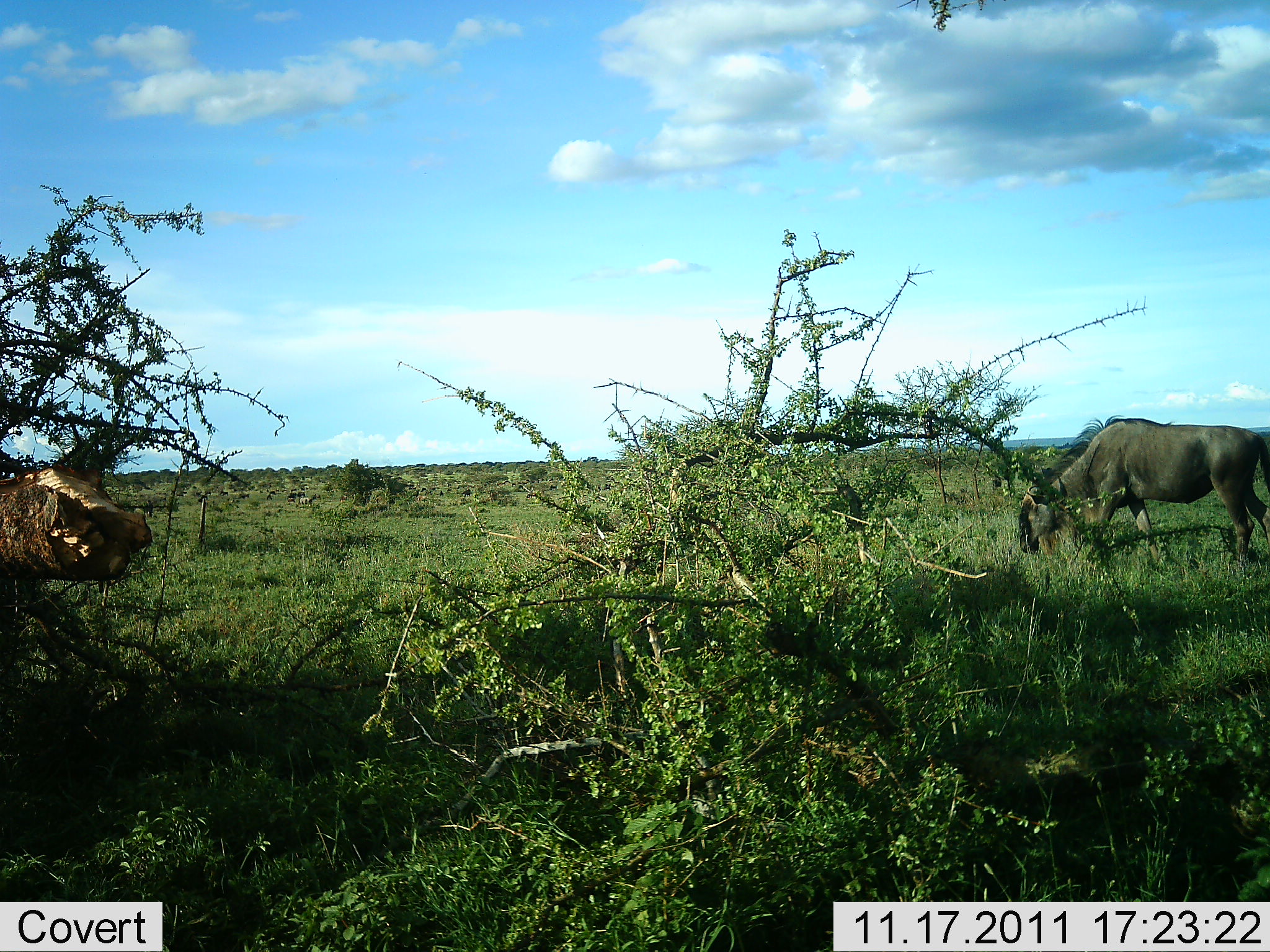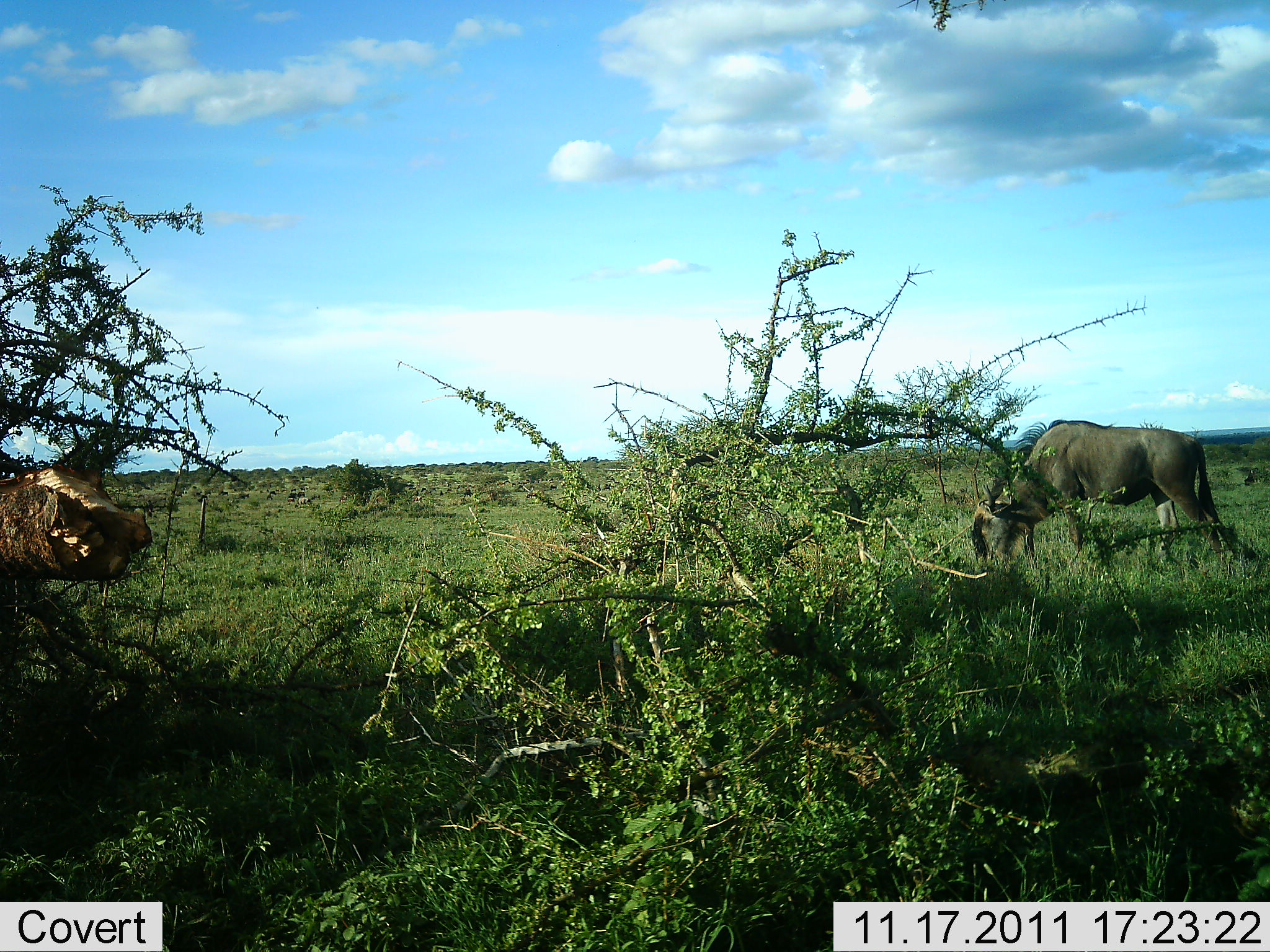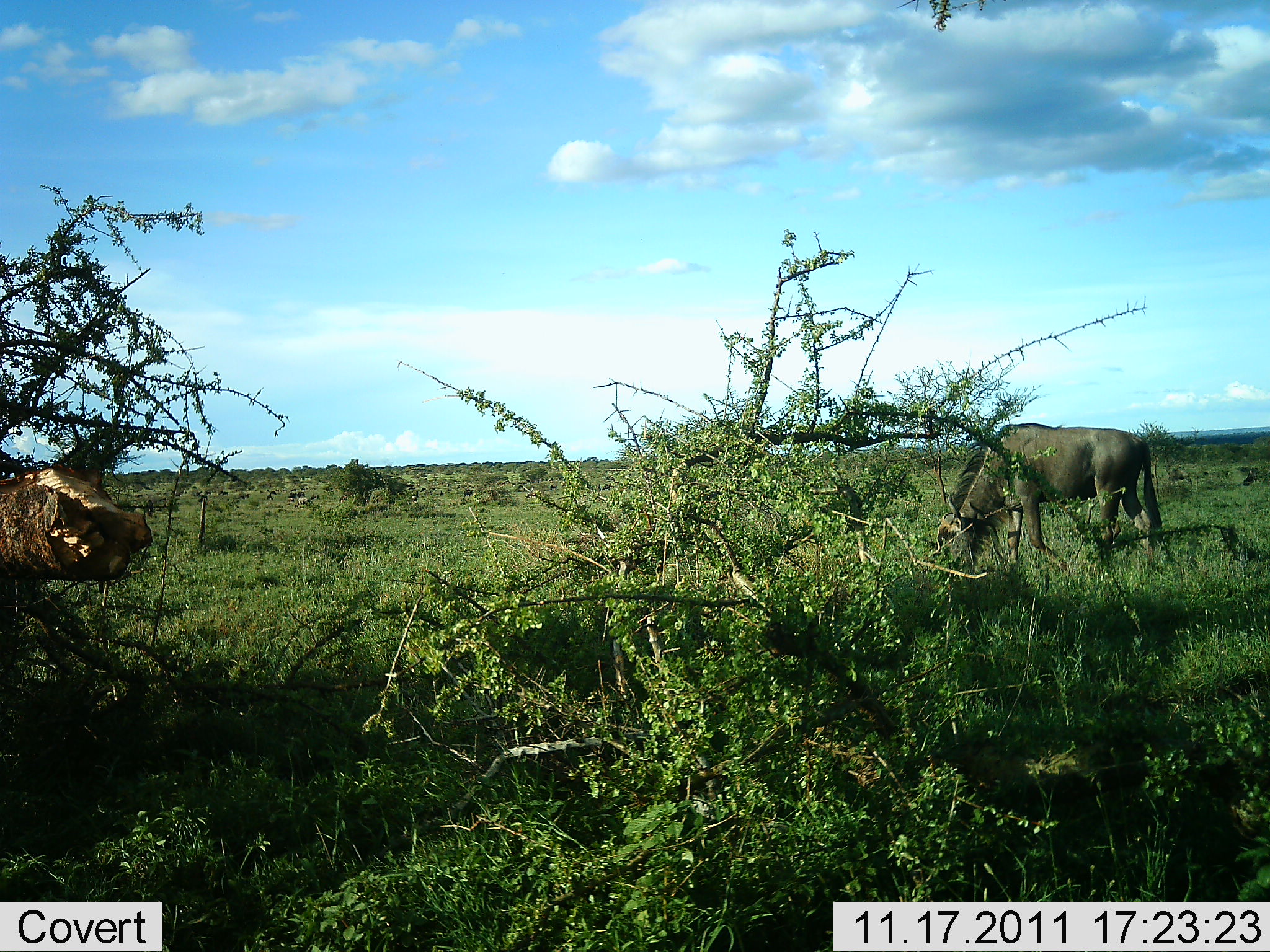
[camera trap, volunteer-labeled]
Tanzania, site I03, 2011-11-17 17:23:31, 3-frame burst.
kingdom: Animalia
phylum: Chordata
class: Mammalia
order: Artiodactyla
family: Bovidae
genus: Connochaetes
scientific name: Connochaetes taurinus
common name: blue wildebeest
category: wildebeest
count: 1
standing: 0%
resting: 0%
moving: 36%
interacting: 0%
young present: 0%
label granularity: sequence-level